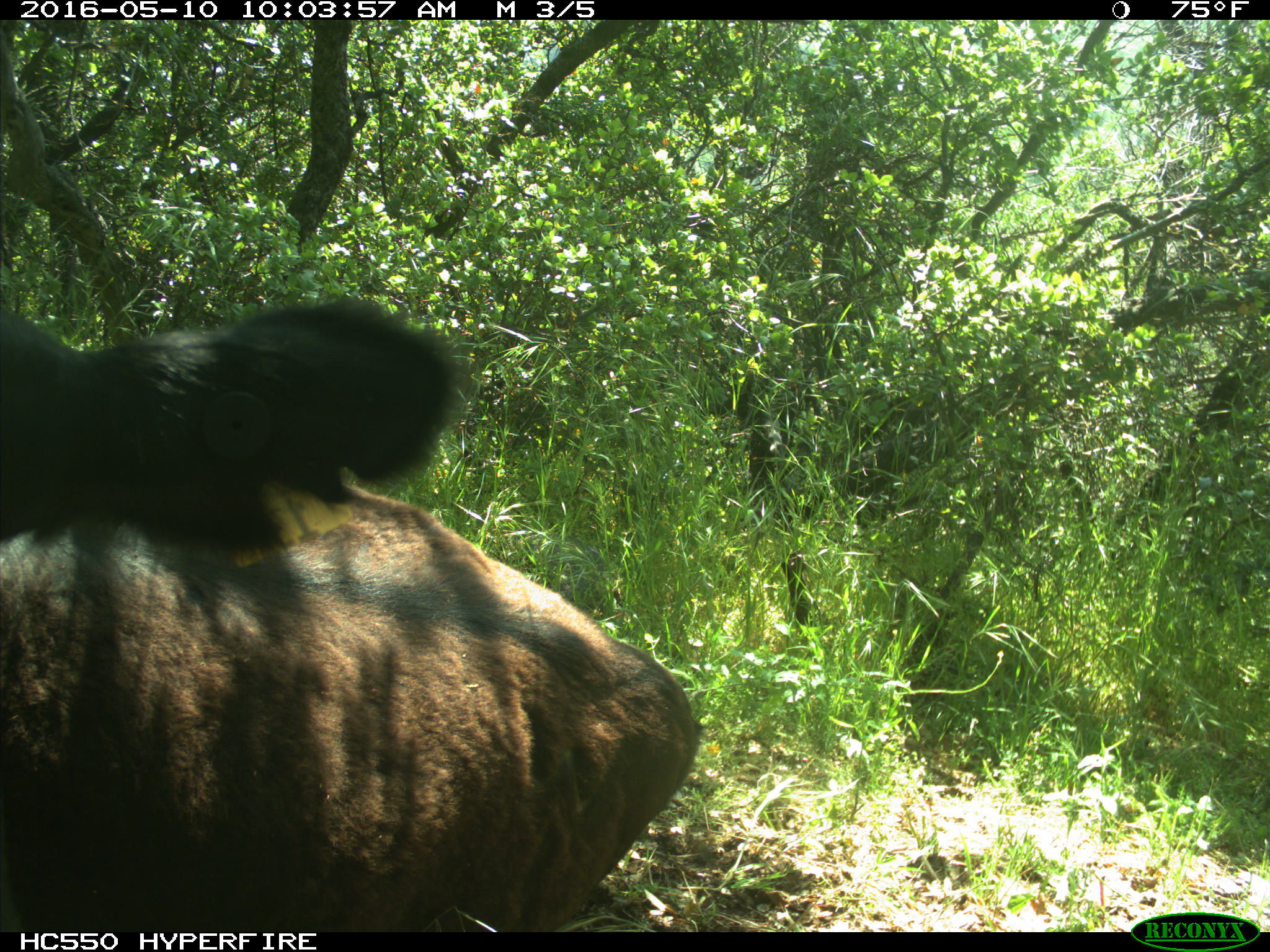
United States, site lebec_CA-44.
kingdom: Animalia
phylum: Chordata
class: Mammalia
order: Artiodactyla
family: Bovidae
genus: Bos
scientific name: Bos taurus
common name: domestic cow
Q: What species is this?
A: Bos taurus (domestic cow).